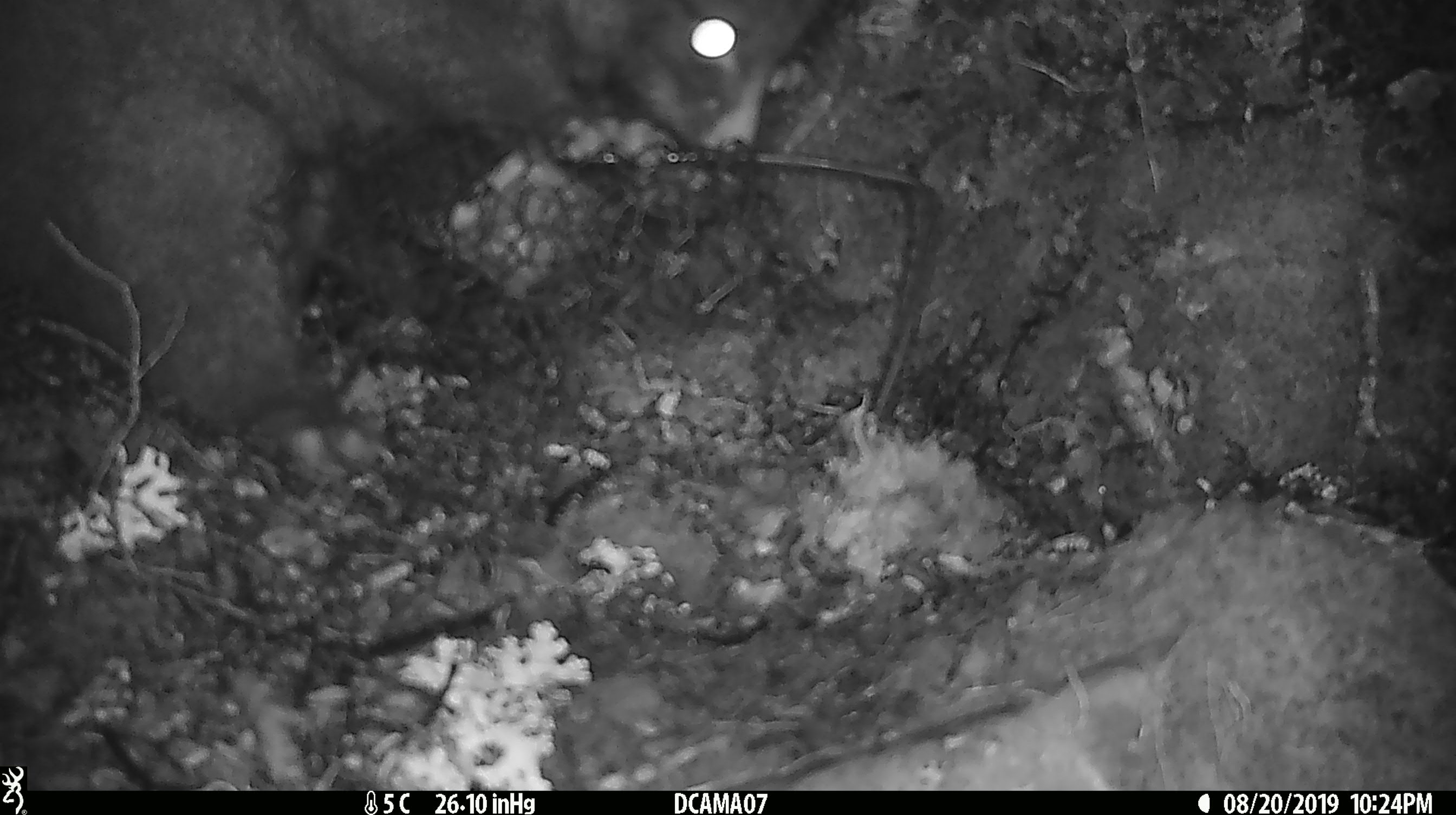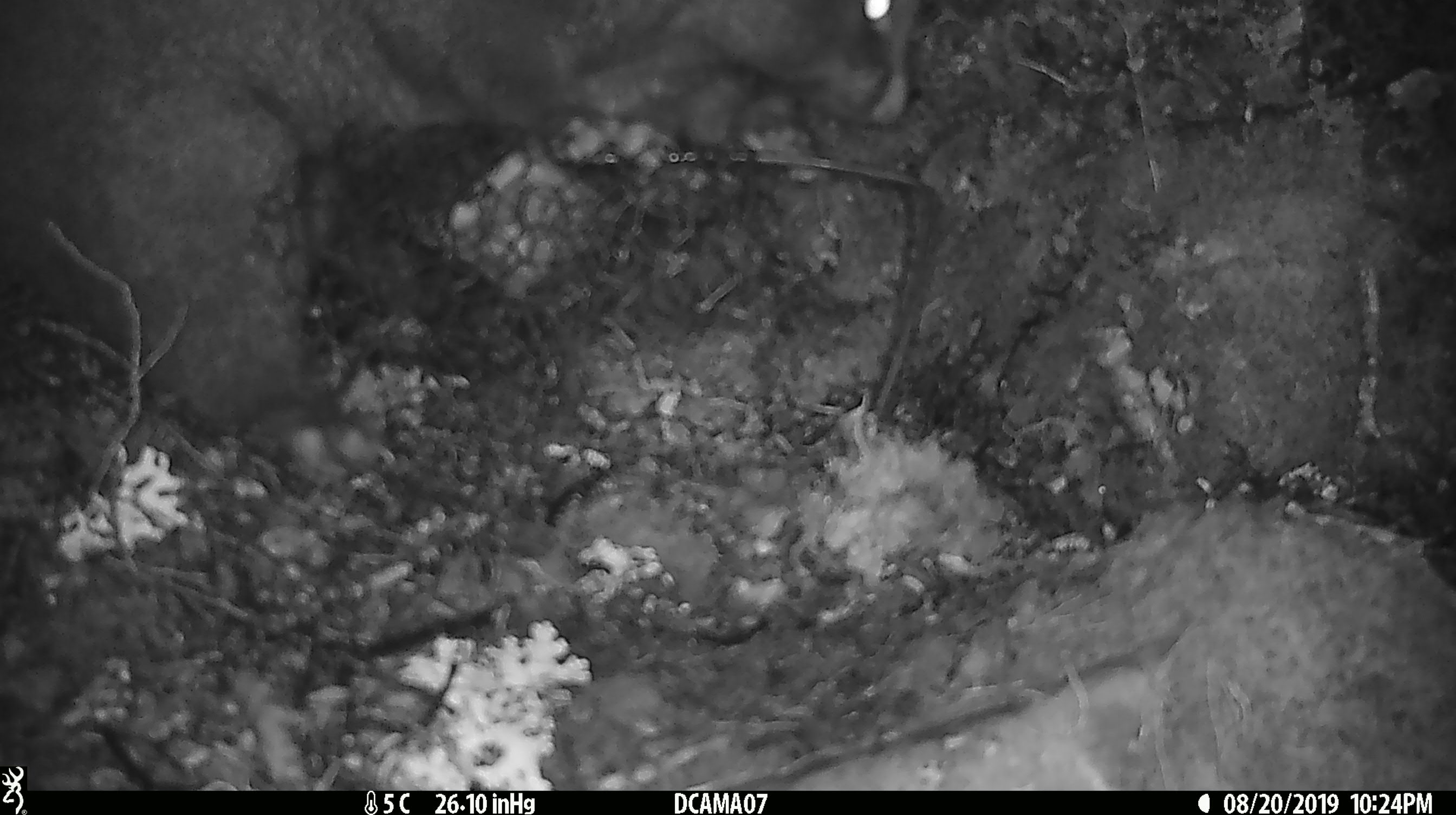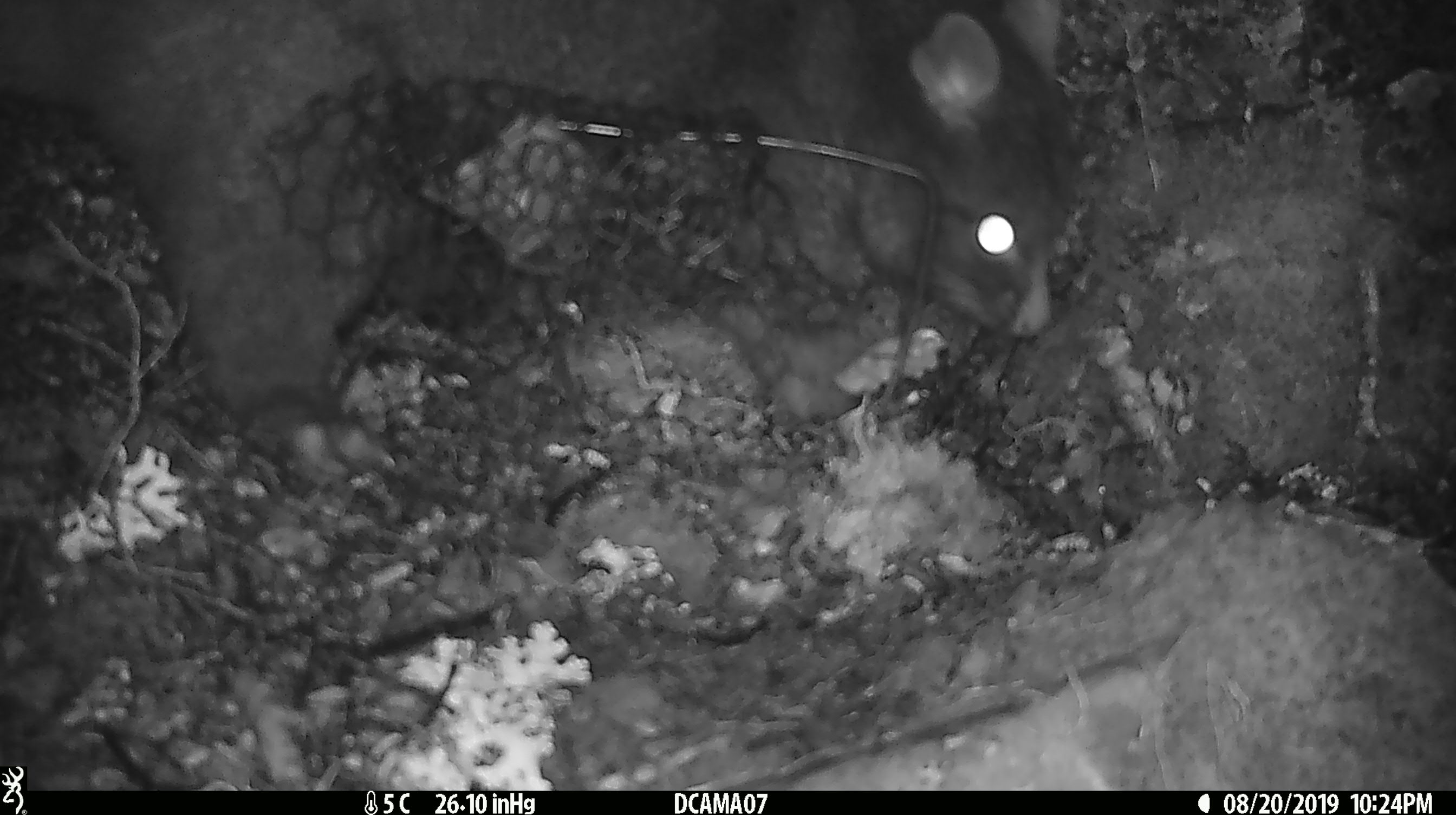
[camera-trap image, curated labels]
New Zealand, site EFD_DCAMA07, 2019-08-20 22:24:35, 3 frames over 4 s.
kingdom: Animalia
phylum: Chordata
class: Mammalia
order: Diprotodontia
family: Phalangeridae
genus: Trichosurus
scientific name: Trichosurus vulpecula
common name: common brushtail possum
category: possum